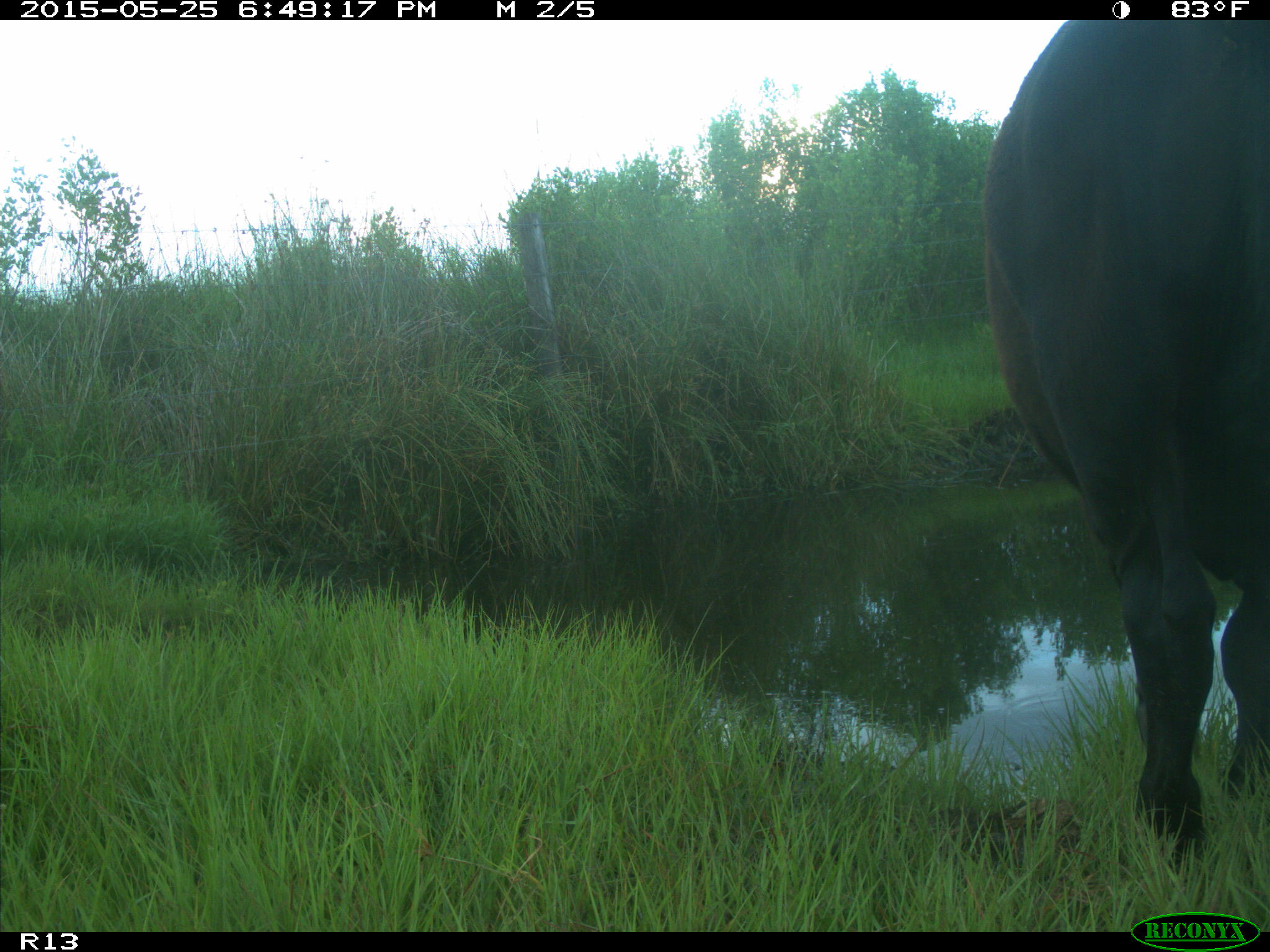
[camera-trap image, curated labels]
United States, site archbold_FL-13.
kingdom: Animalia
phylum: Chordata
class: Mammalia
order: Artiodactyla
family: Bovidae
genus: Bos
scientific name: Bos taurus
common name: domestic cow